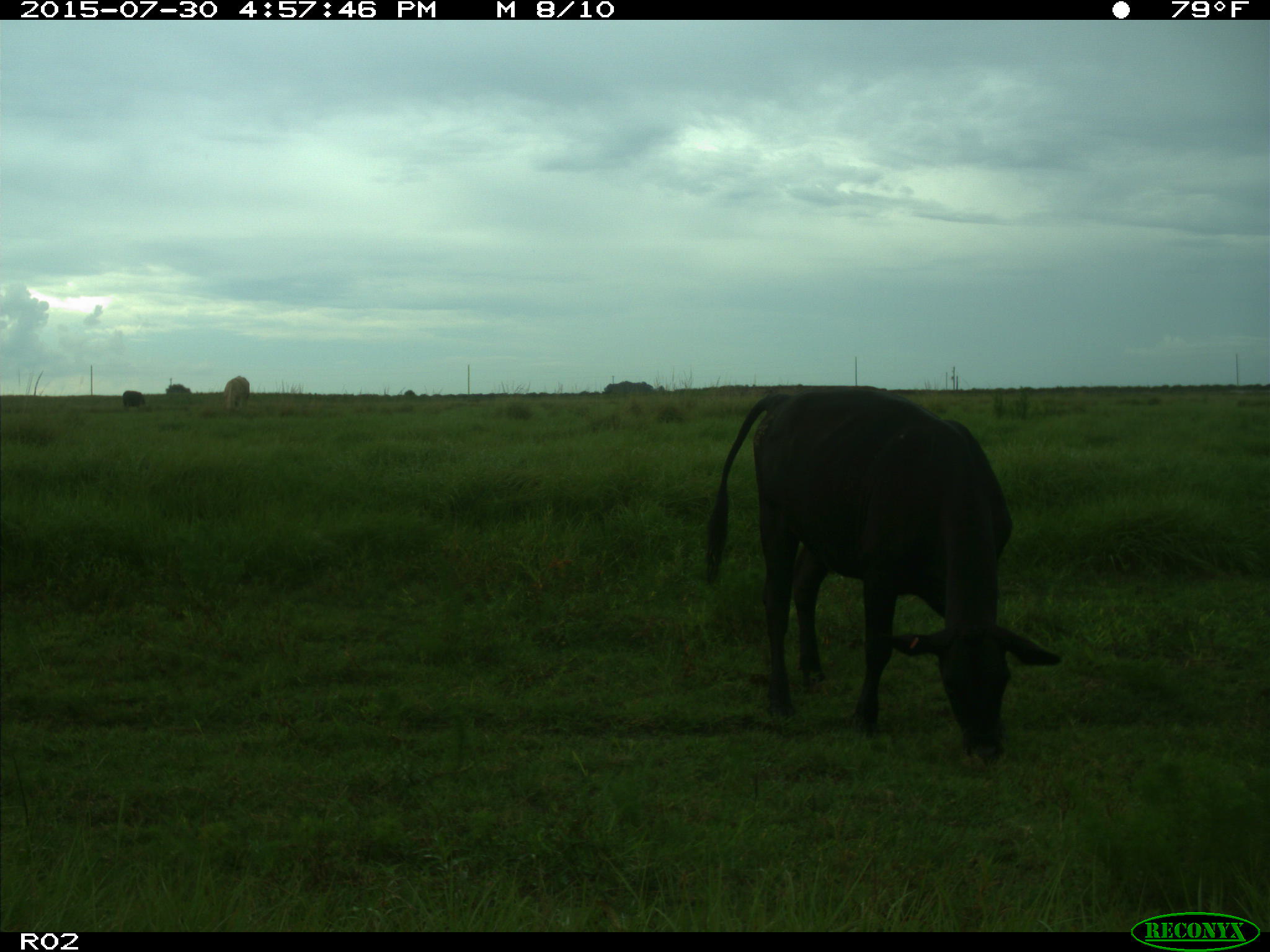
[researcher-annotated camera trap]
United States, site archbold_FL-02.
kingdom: Animalia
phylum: Chordata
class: Mammalia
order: Artiodactyla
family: Bovidae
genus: Bos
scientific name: Bos taurus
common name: domestic cow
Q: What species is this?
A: Bos taurus (domestic cow).